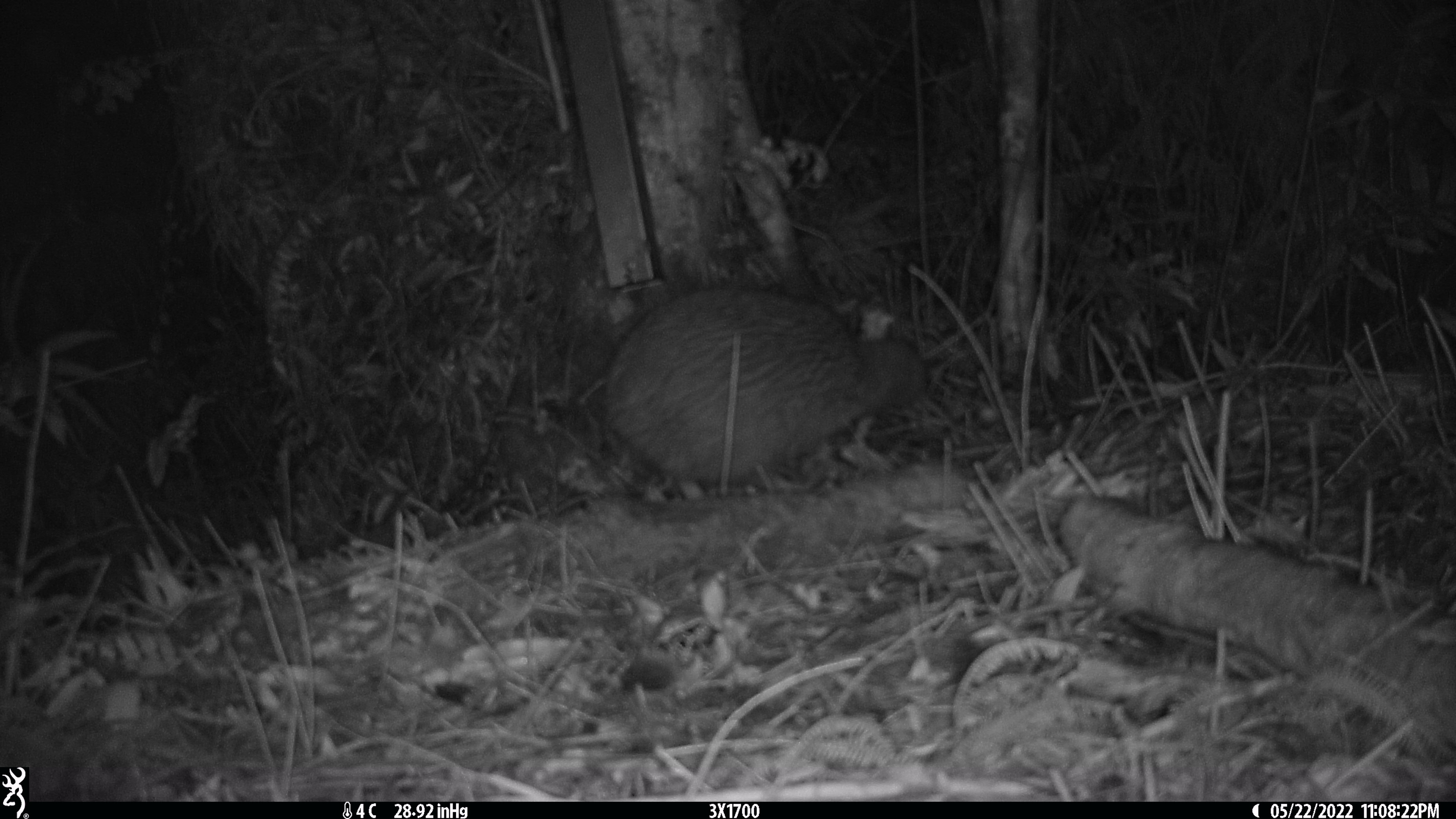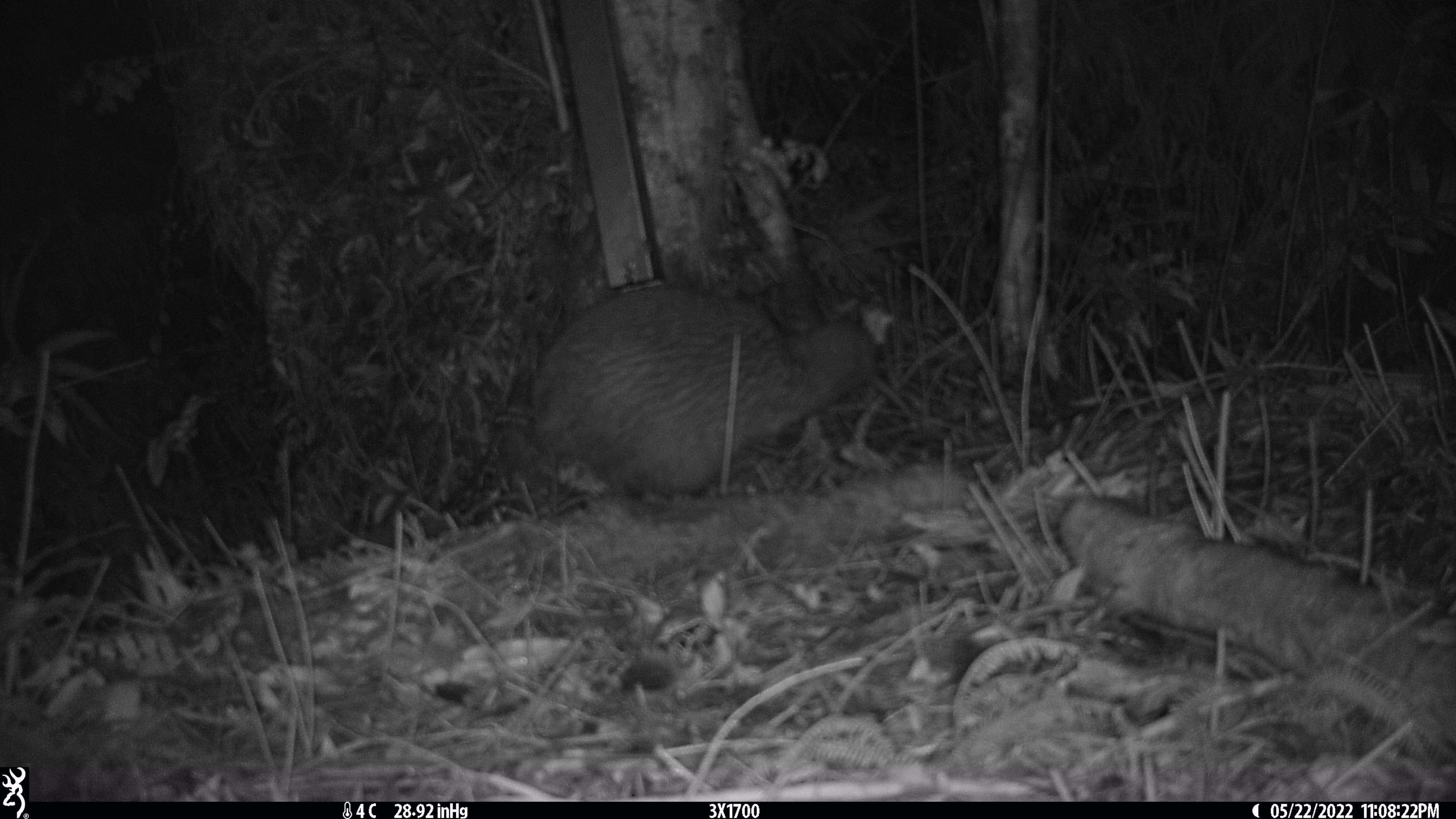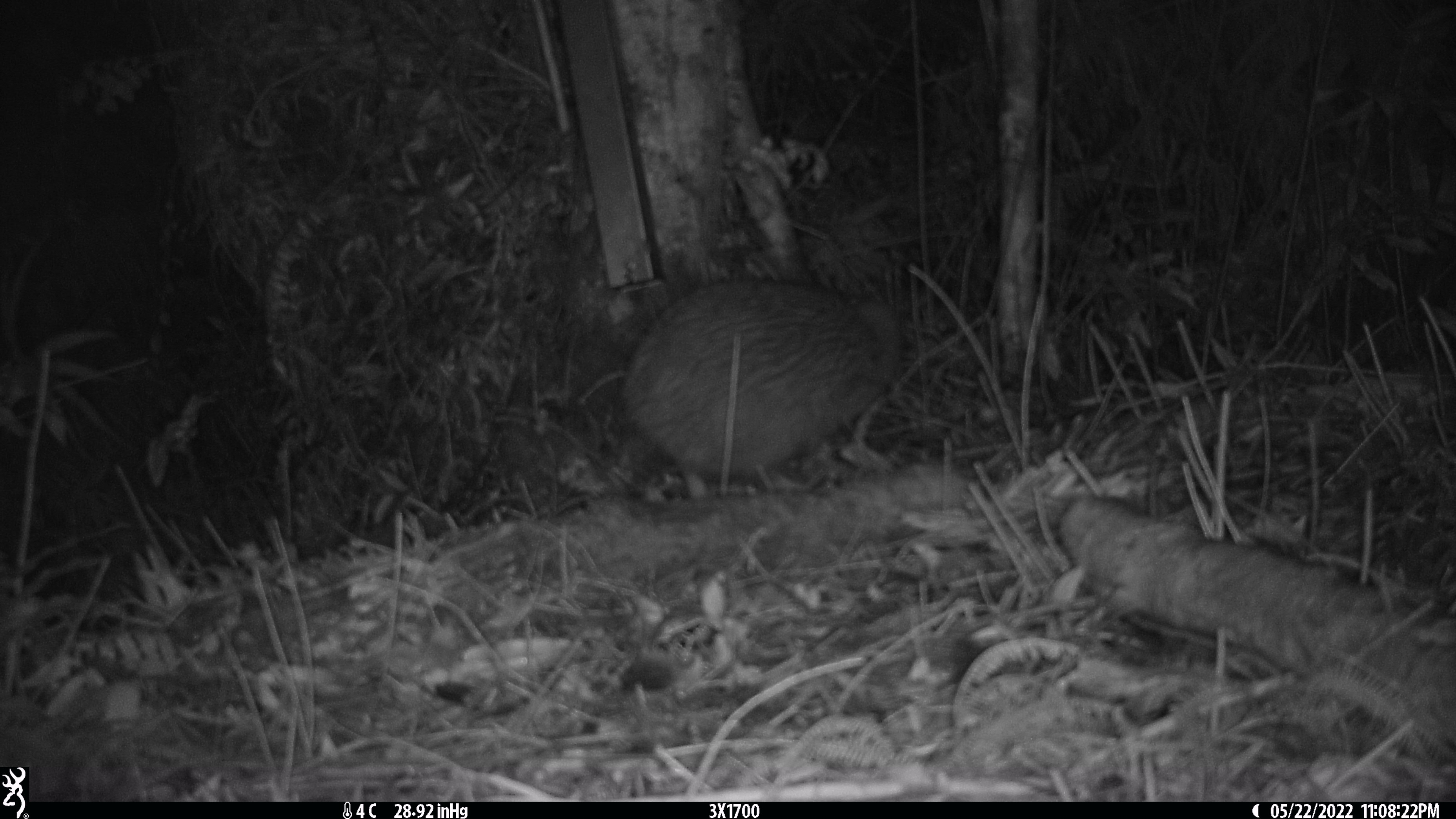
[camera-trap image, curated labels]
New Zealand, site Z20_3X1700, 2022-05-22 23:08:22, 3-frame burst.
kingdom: Animalia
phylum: Chordata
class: Aves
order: Apterygiformes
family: Apterygidae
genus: Apteryx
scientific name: Apteryx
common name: kiwi